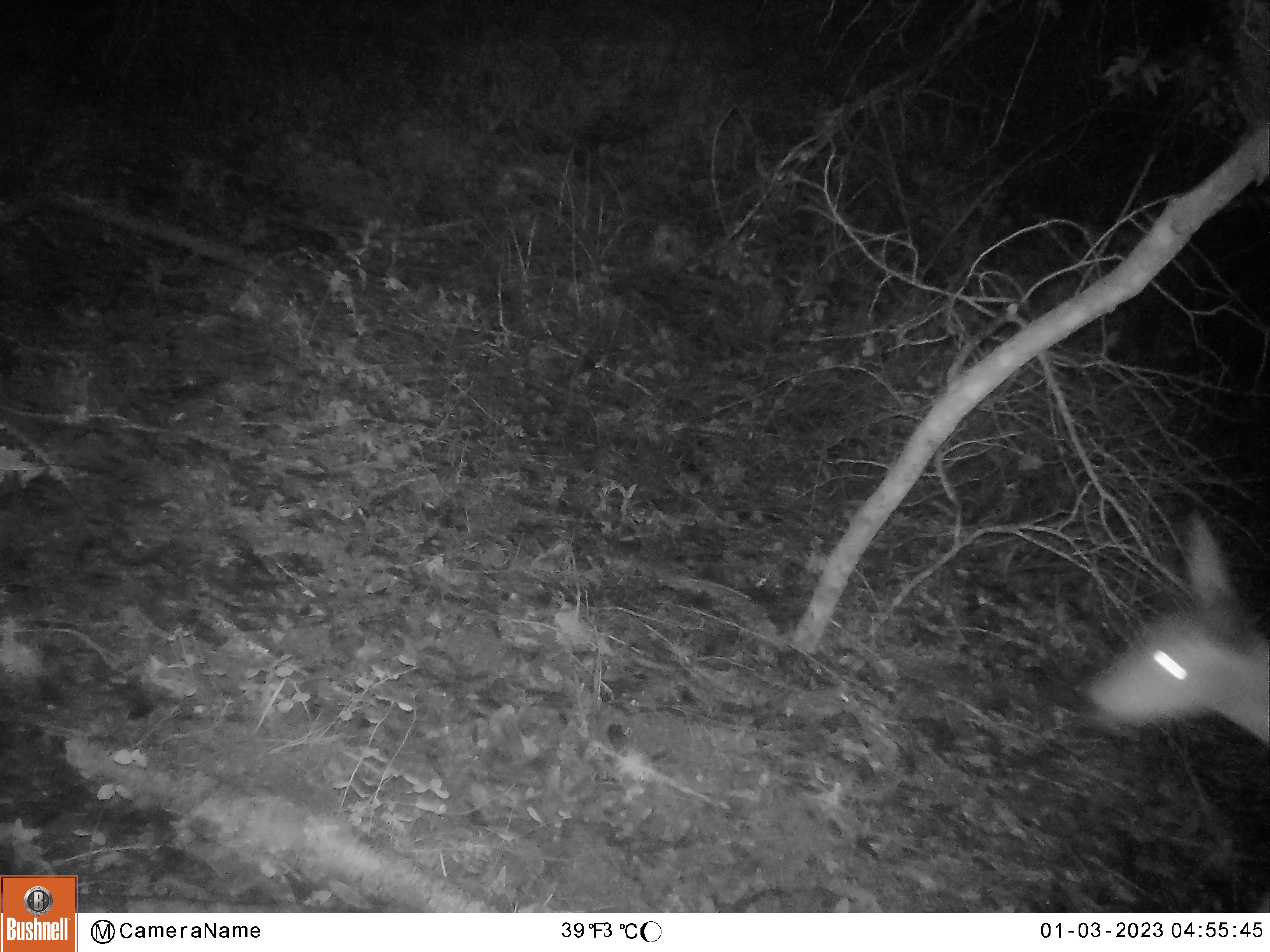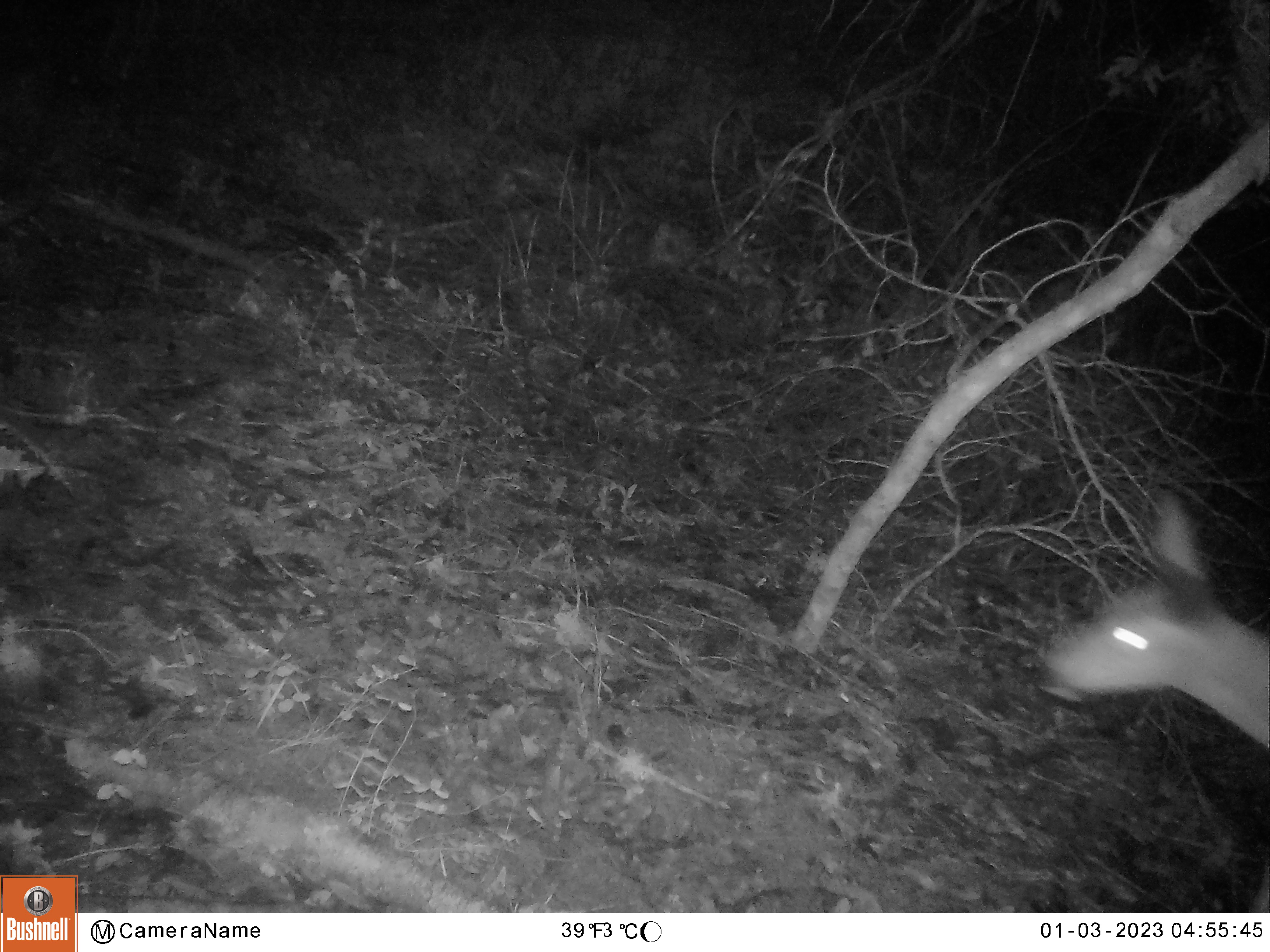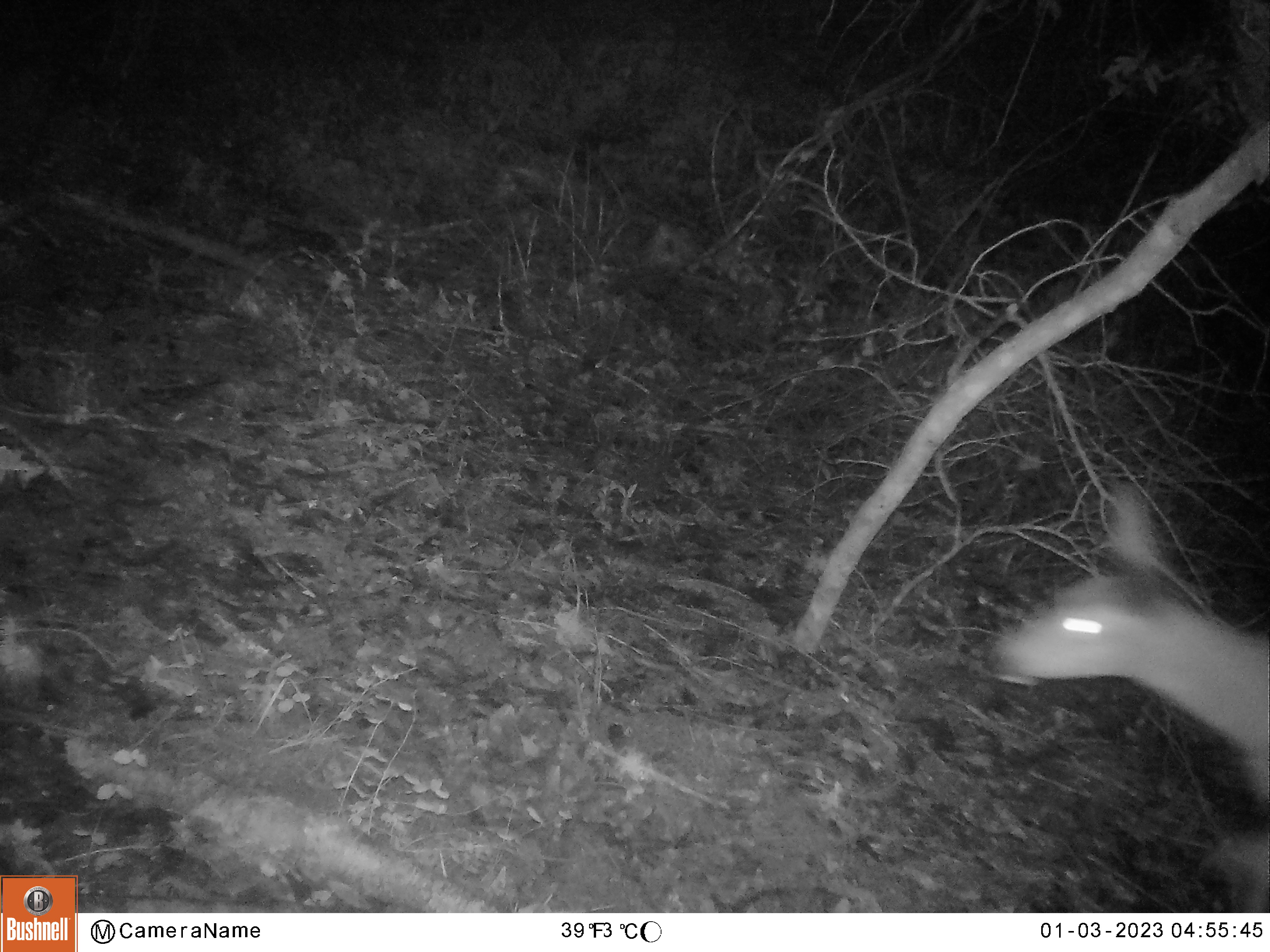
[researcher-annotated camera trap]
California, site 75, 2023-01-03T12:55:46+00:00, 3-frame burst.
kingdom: Animalia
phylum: Chordata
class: Mammalia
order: Artiodactyla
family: Cervidae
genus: Odocoileus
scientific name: Odocoileus hemionus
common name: mule deer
Mule deer (Odocoileus hemionus).